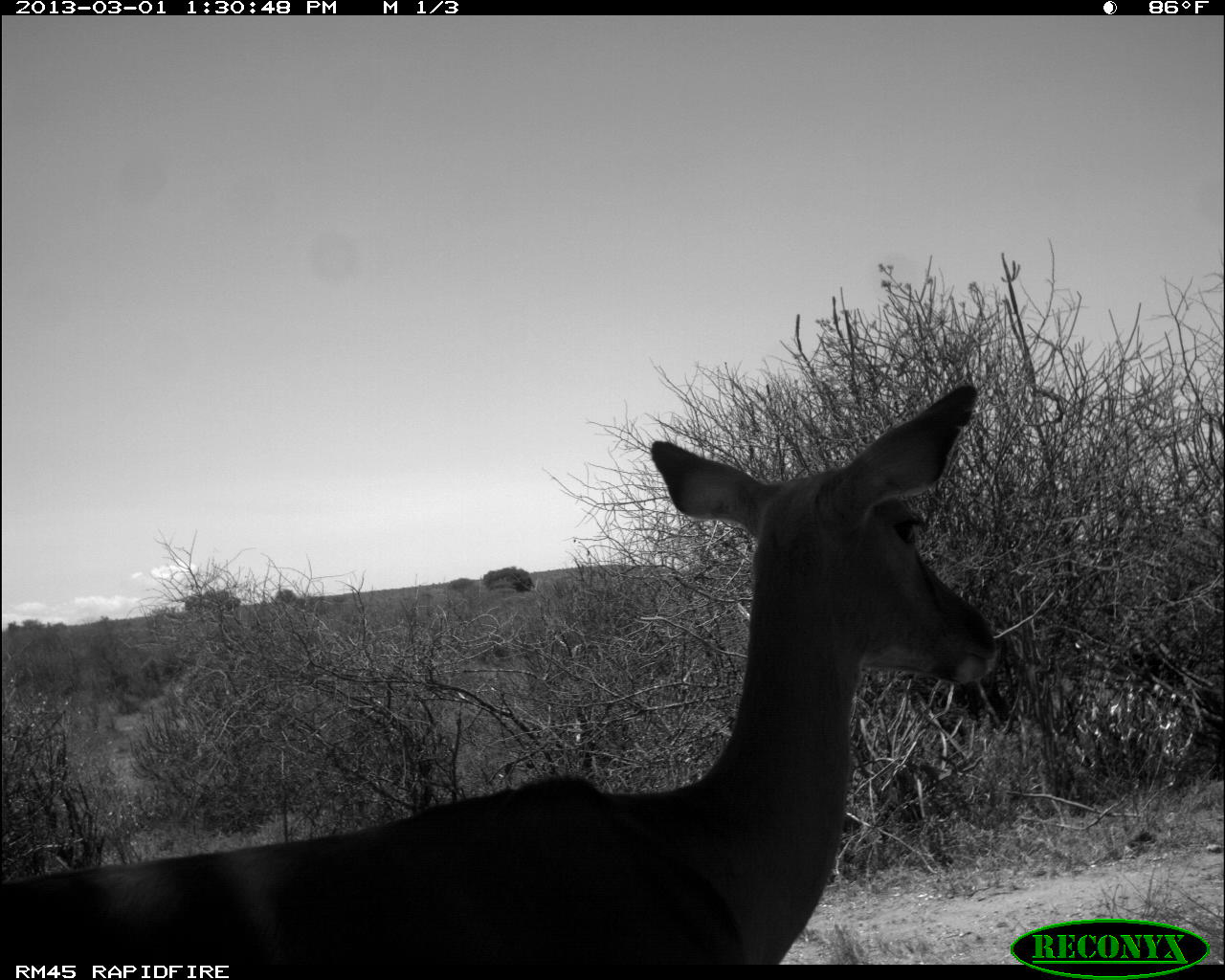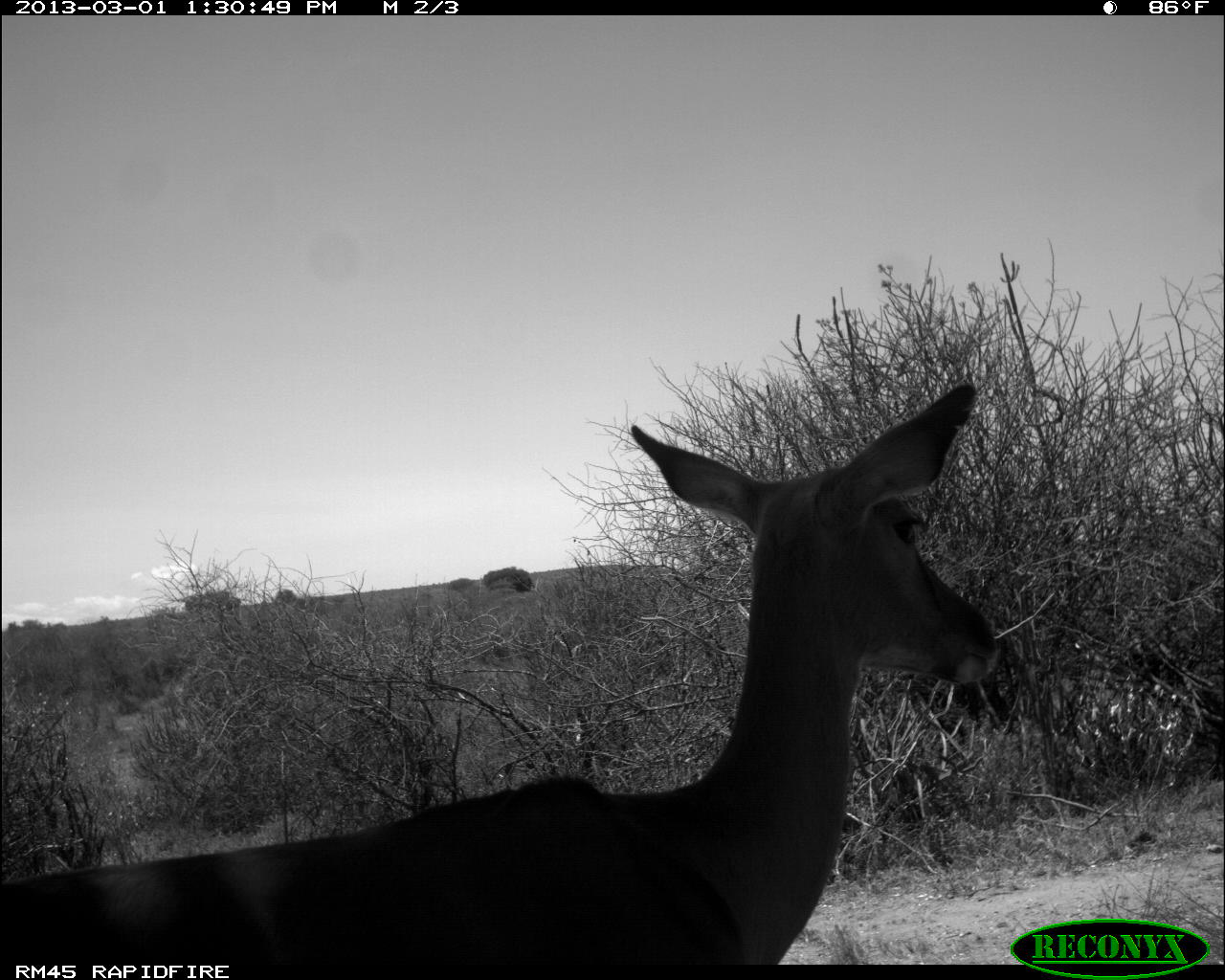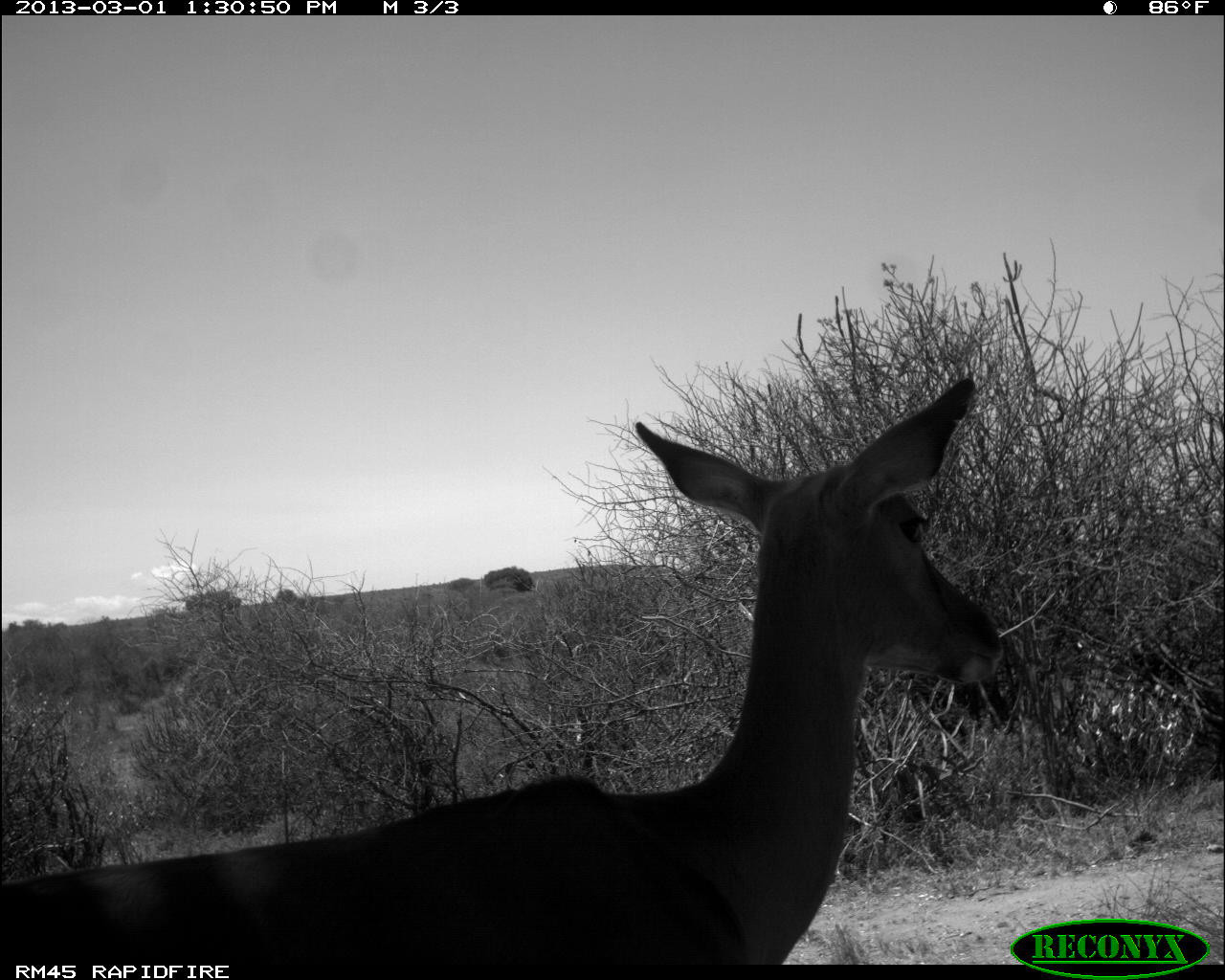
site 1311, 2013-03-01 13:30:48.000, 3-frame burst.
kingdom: Animalia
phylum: Chordata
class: Mammalia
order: Artiodactyla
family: Bovidae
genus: Aepyceros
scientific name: Aepyceros melampus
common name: impala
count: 1